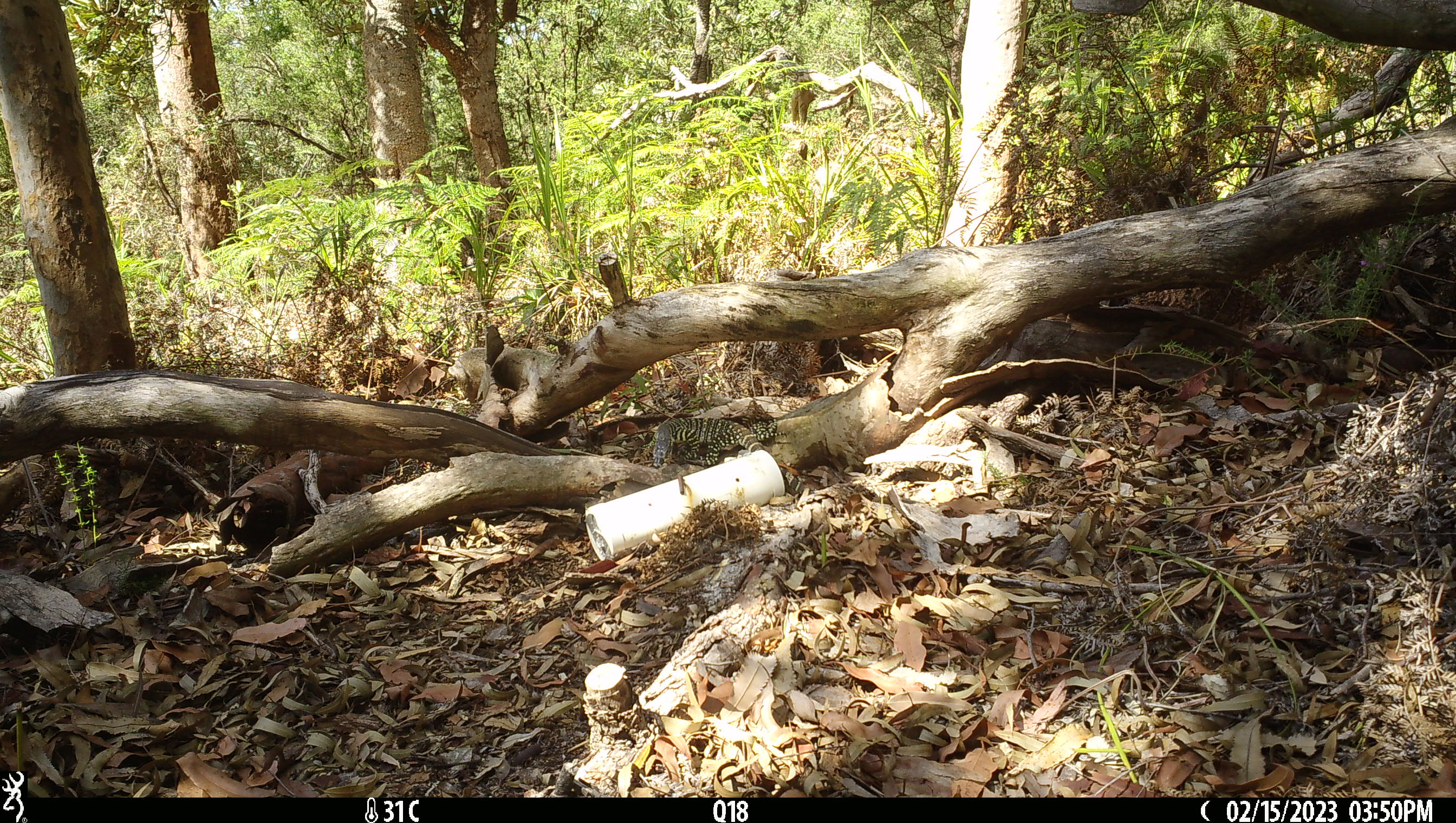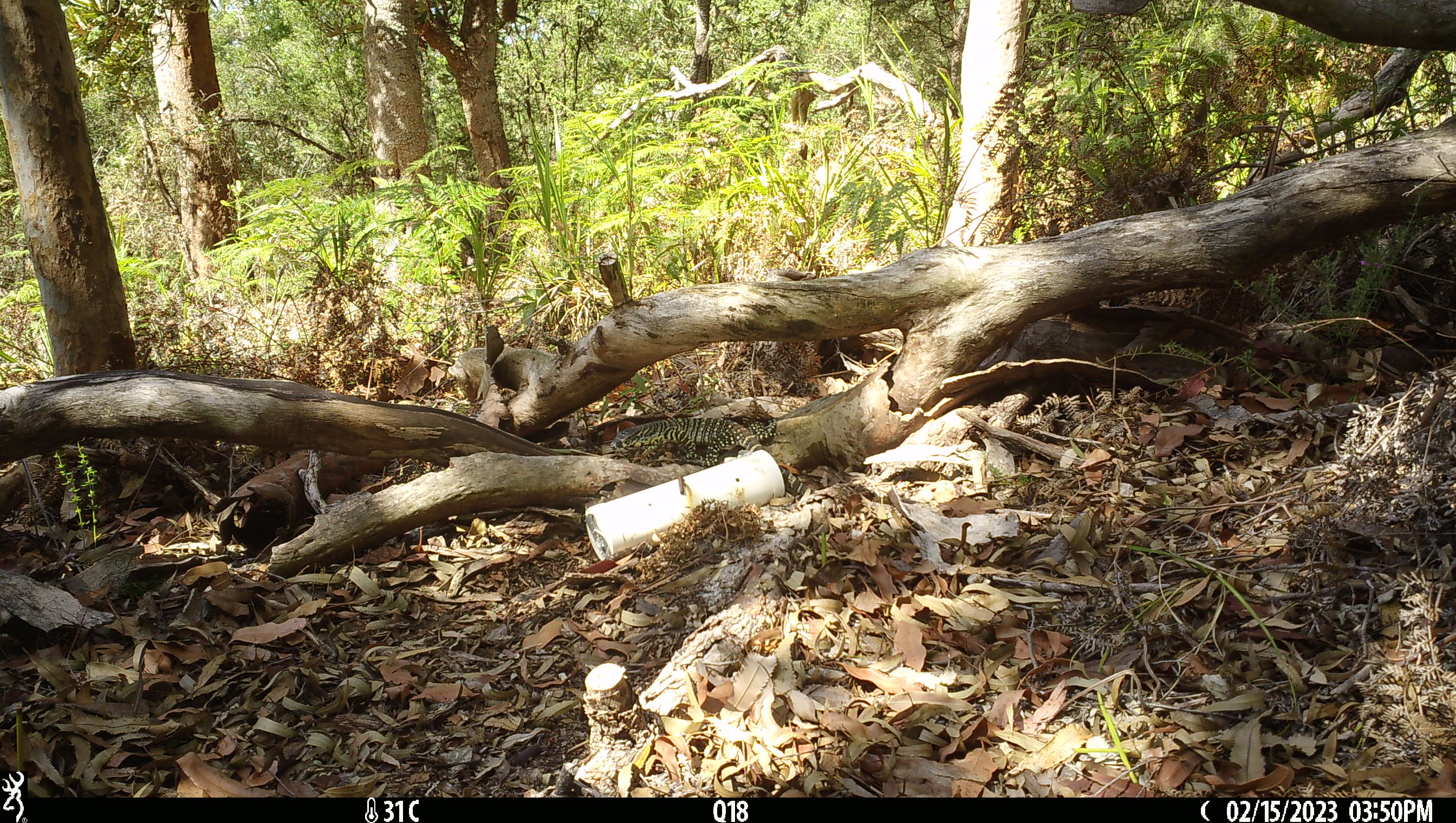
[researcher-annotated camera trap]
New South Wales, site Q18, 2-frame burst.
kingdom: Animalia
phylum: Chordata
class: Reptilia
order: Squamata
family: Varanidae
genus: Varanus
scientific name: Varanus varius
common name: lace monitor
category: goanna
Goanna (lace monitor) (Varanus varius).